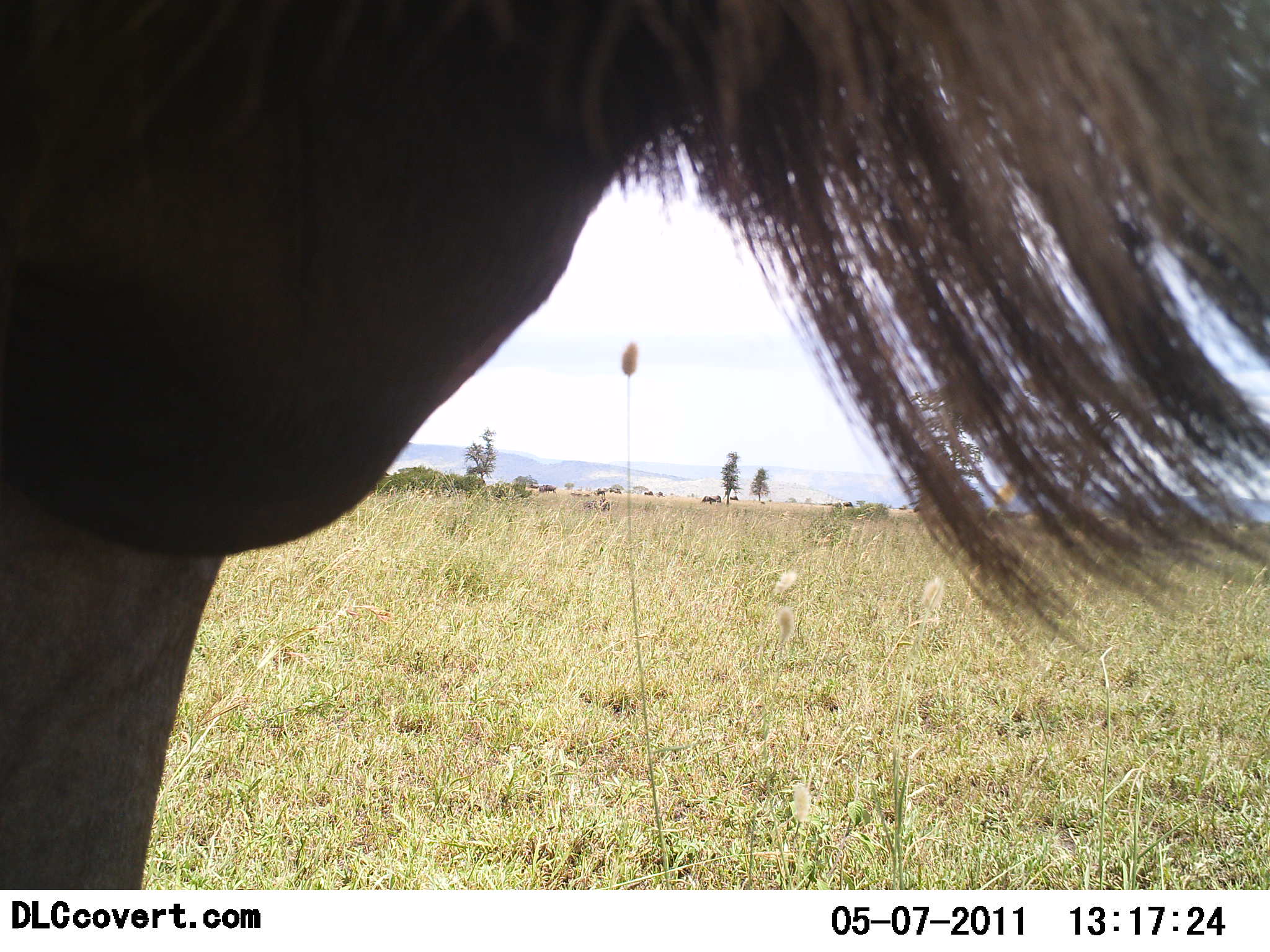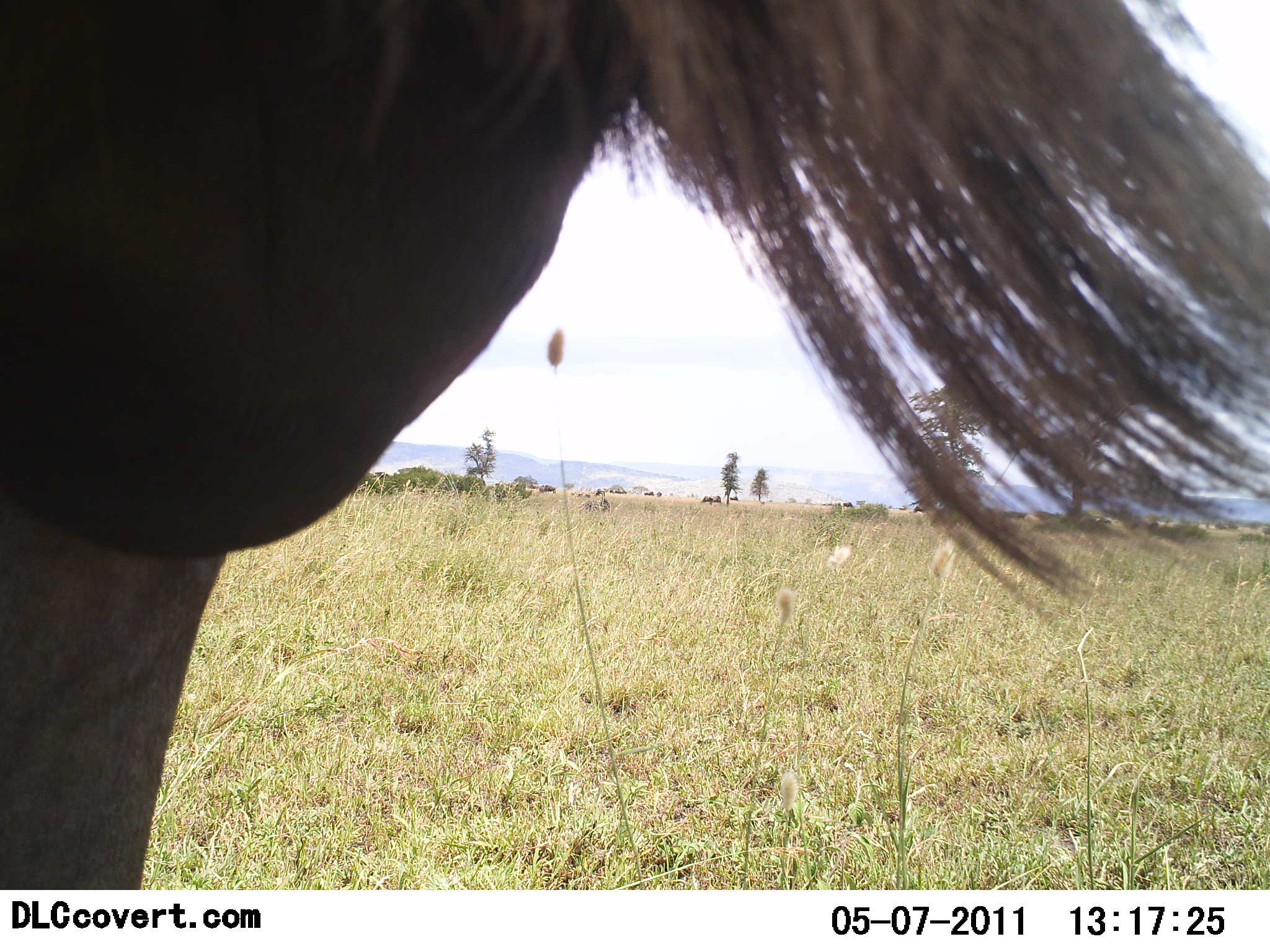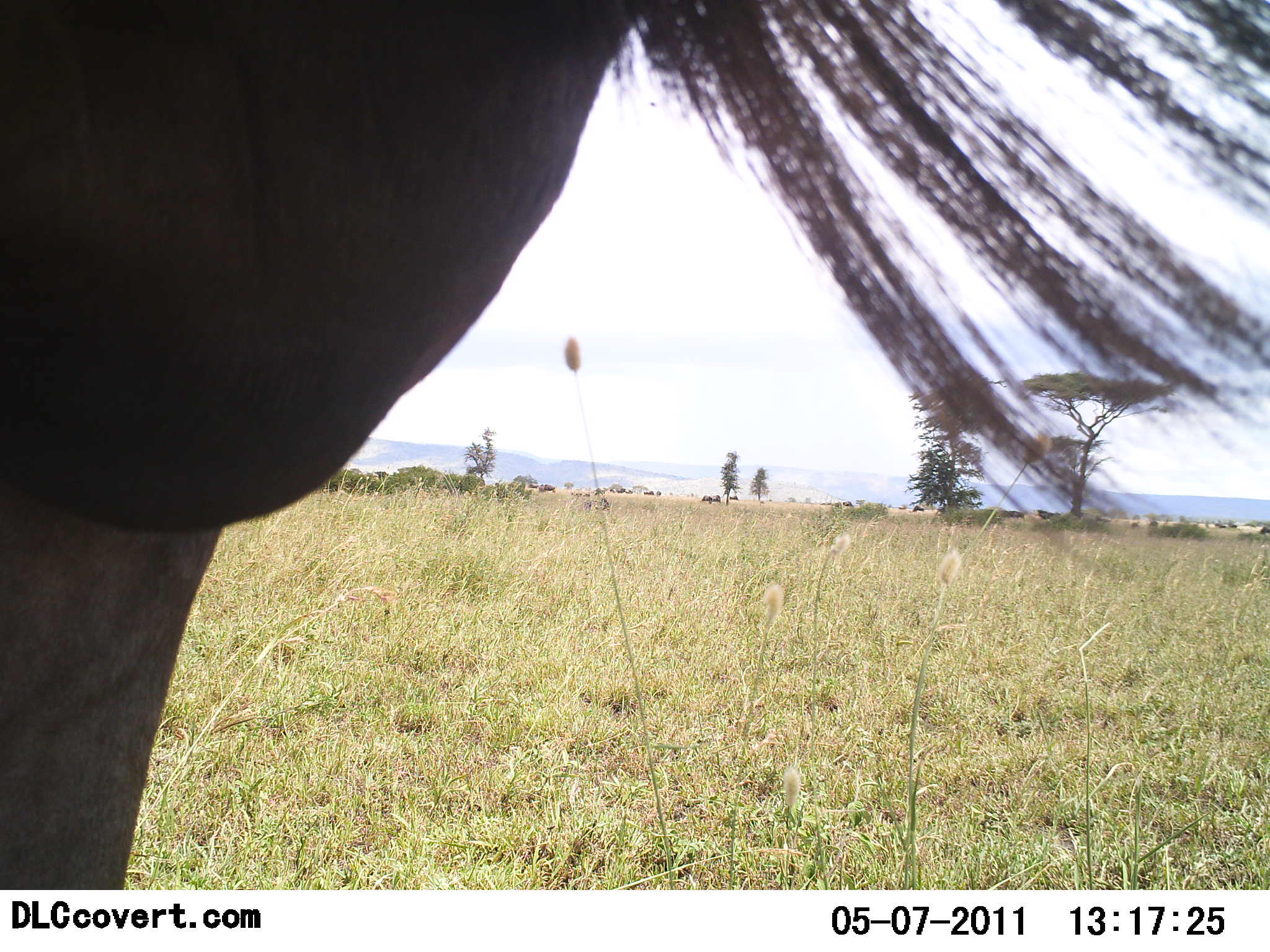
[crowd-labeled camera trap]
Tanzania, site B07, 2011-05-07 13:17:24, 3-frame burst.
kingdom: Animalia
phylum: Chordata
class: Mammalia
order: Artiodactyla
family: Bovidae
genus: Connochaetes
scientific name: Connochaetes taurinus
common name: blue wildebeest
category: wildebeest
Wildebeest (blue wildebeest) (Connochaetes taurinus), count 1. Behavior (volunteer vote fractions): standing 100%, resting 0%, moving 0%, interacting 0%. Young present (vote fraction): 0%. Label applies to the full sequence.